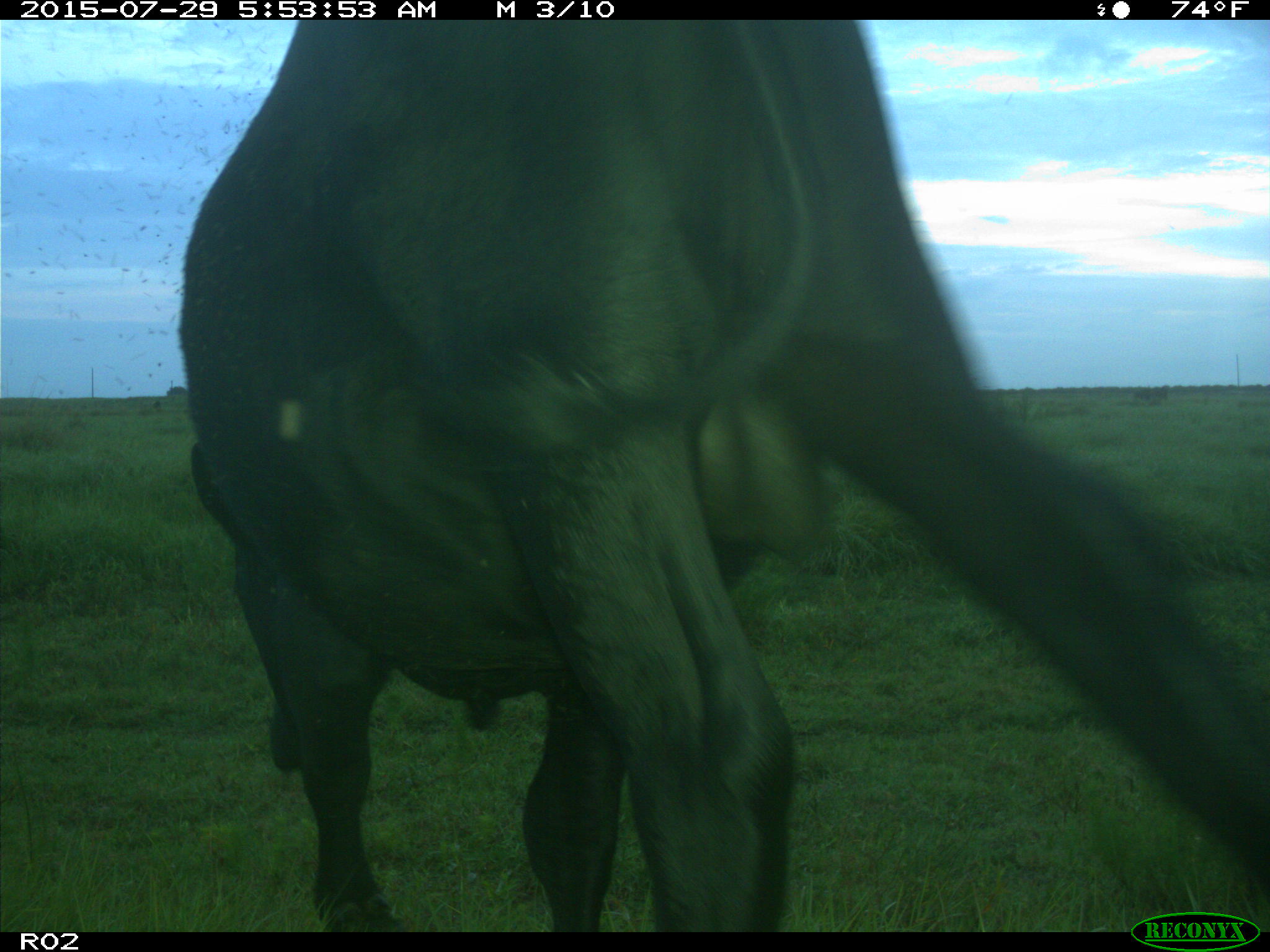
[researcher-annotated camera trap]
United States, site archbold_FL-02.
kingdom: Animalia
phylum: Chordata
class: Mammalia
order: Artiodactyla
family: Bovidae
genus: Bos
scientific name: Bos taurus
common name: domestic cow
Bos taurus (domestic cow).